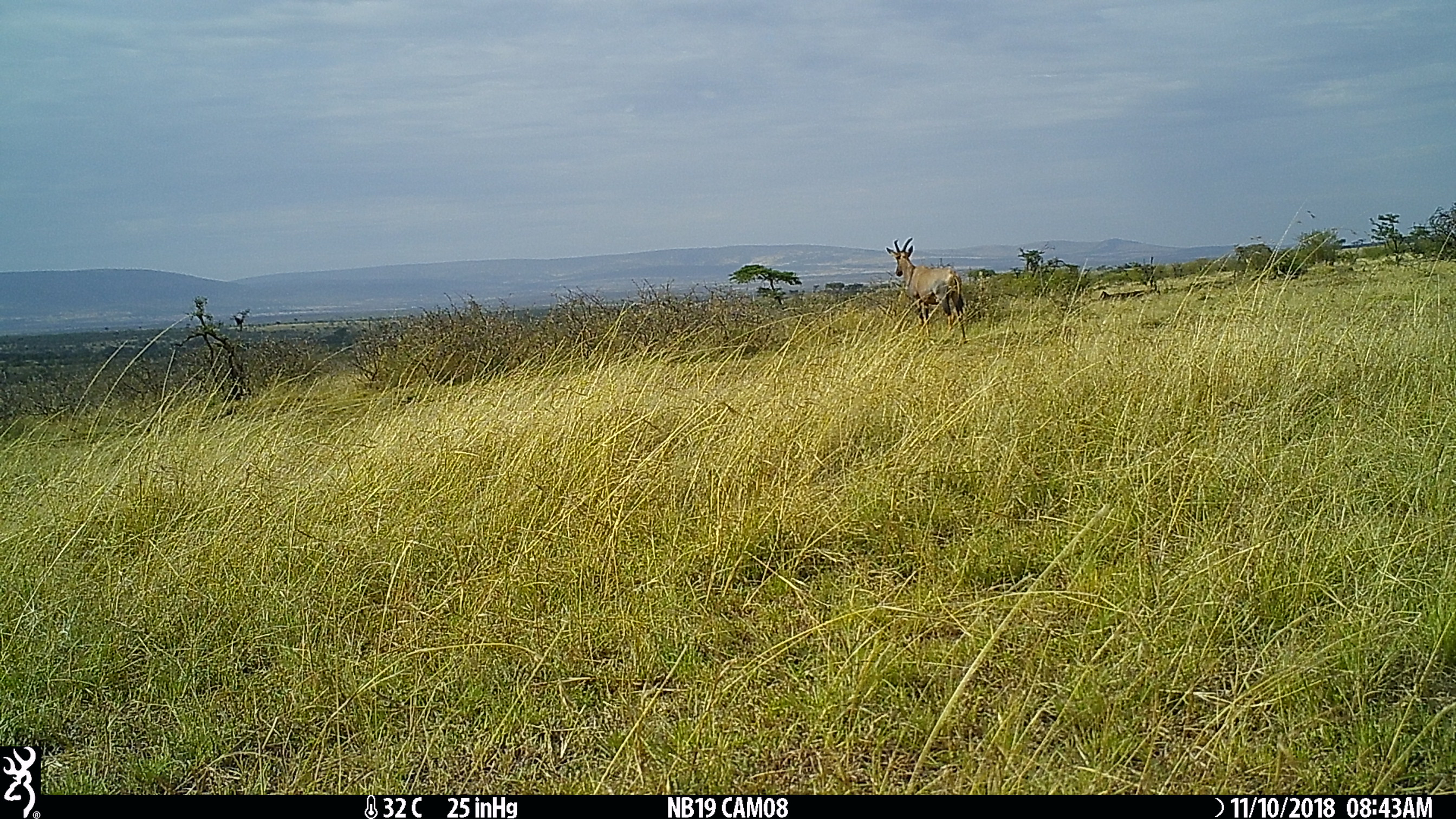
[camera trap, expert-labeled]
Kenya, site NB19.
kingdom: Animalia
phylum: Chordata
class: Mammalia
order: Artiodactyla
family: Bovidae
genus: Damaliscus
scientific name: Damaliscus lunatus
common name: topi